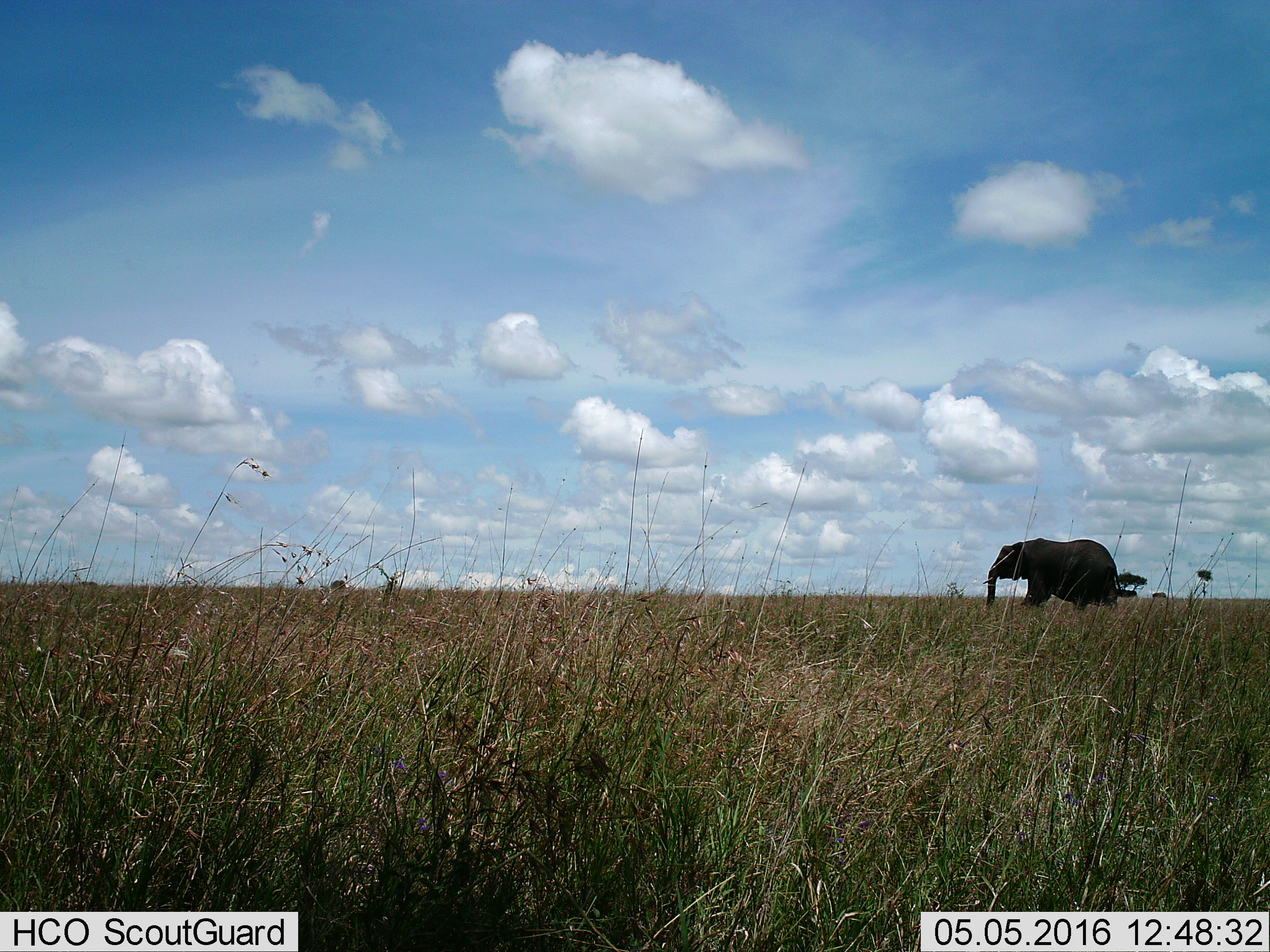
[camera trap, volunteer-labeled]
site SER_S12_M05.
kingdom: Animalia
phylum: Chordata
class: Mammalia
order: Proboscidea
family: Elephantidae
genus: Loxodonta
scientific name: Loxodonta africana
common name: african bush elephant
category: elephant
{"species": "elephant (african bush elephant) (Loxodonta africana)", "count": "1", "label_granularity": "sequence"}